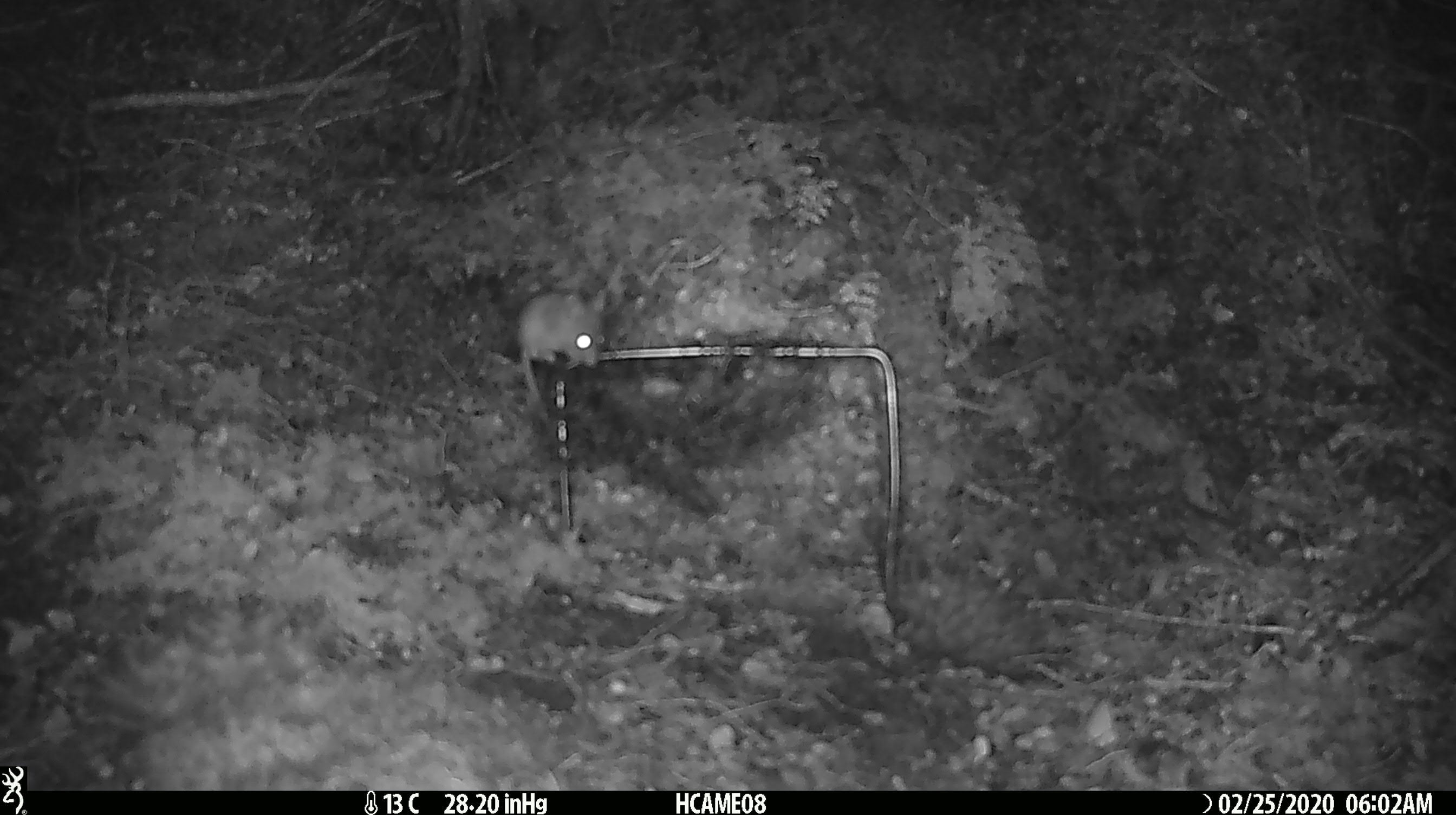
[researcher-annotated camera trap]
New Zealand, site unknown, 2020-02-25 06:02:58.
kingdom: Animalia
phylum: Chordata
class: Mammalia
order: Rodentia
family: Muridae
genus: Mus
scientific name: Mus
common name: mouse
Mouse (Mus).